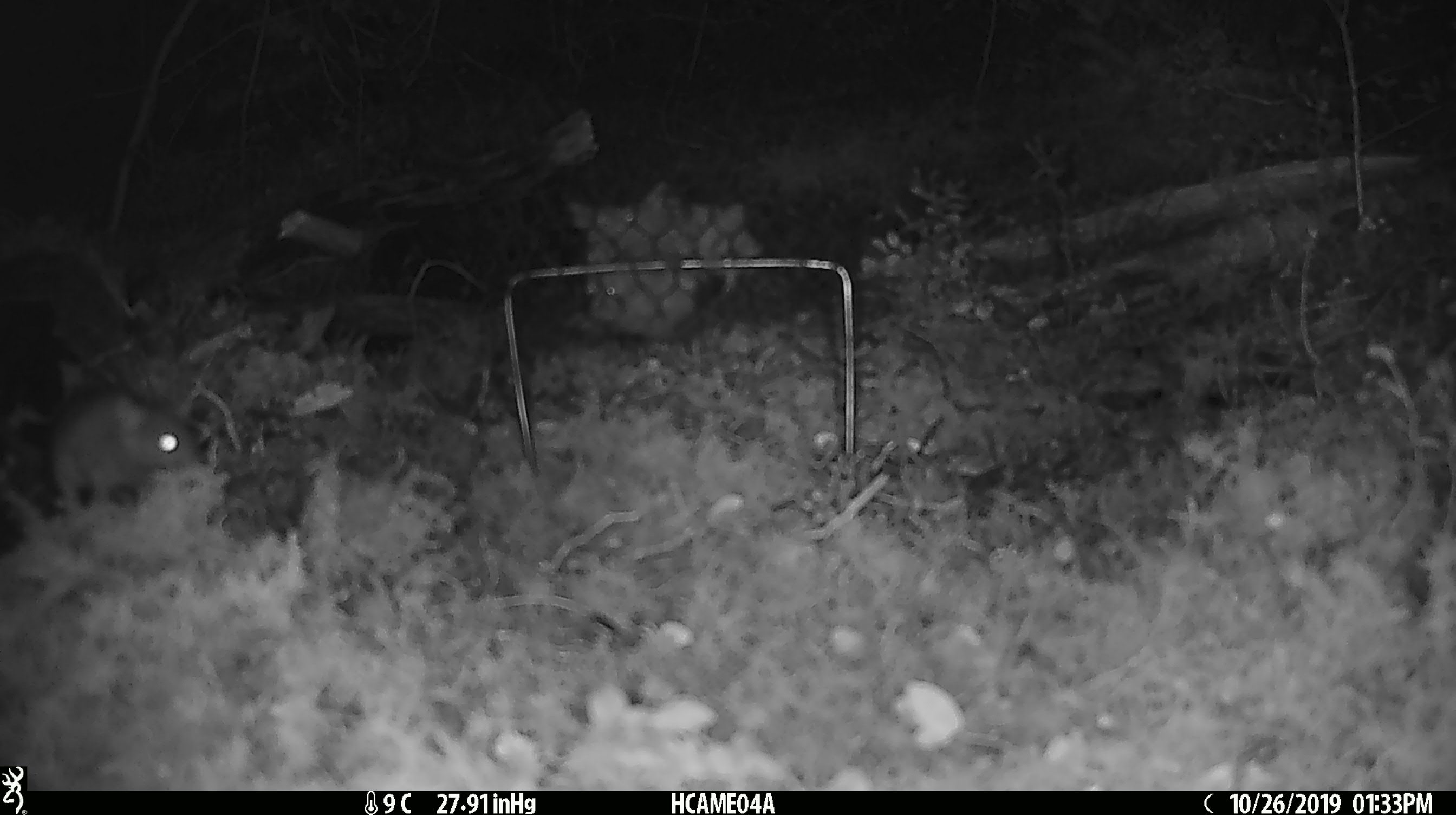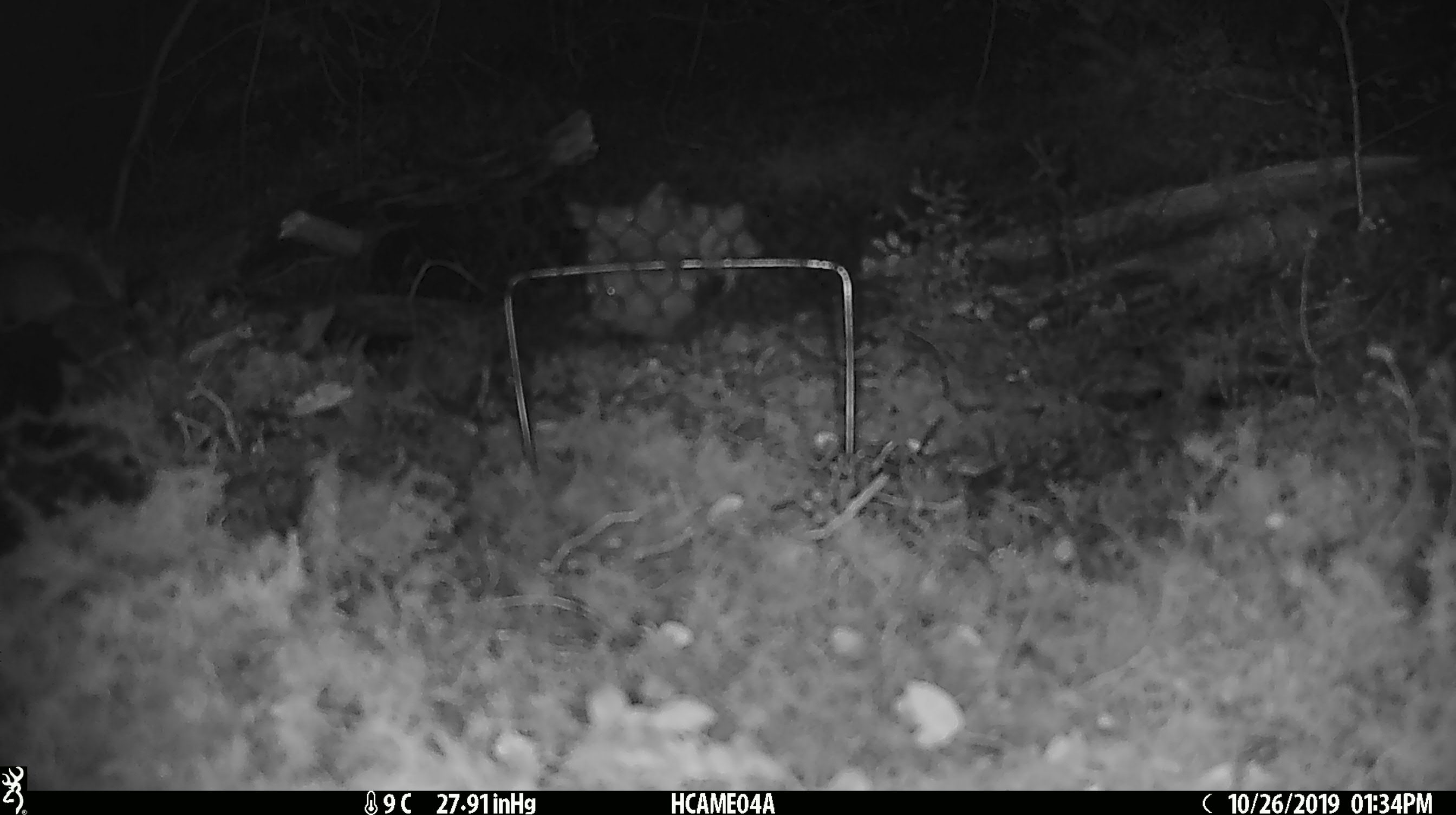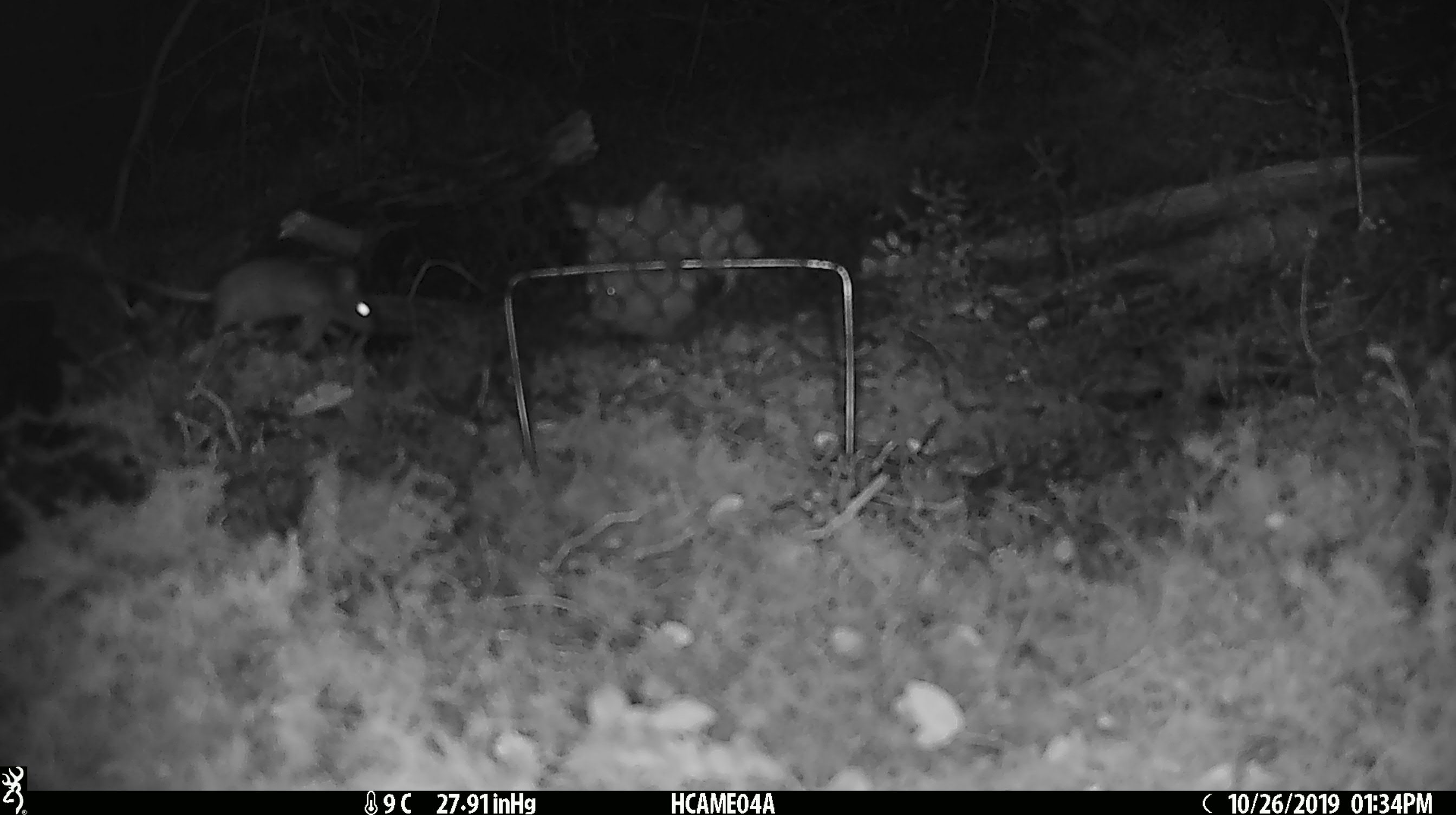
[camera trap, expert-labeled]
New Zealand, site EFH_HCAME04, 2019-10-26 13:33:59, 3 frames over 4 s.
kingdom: Animalia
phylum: Chordata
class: Mammalia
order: Rodentia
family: Muridae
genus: Mus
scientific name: Mus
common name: mouse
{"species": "mouse (Mus)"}